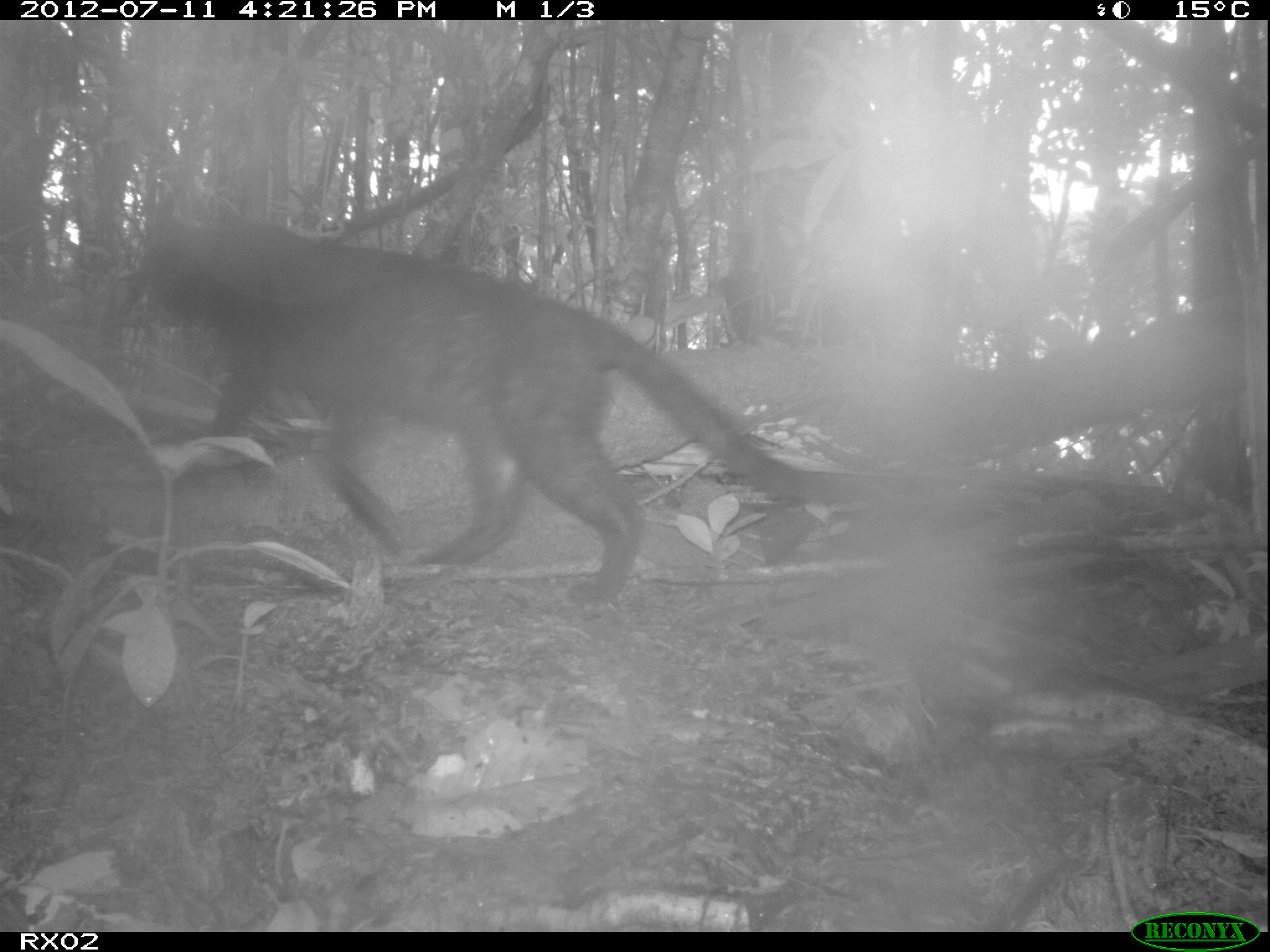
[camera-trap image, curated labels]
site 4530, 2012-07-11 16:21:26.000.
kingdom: Animalia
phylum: Chordata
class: Mammalia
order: Carnivora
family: Felidae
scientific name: Felidae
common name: felids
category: felis sp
Felis sp (felids) (Felidae), count 1.